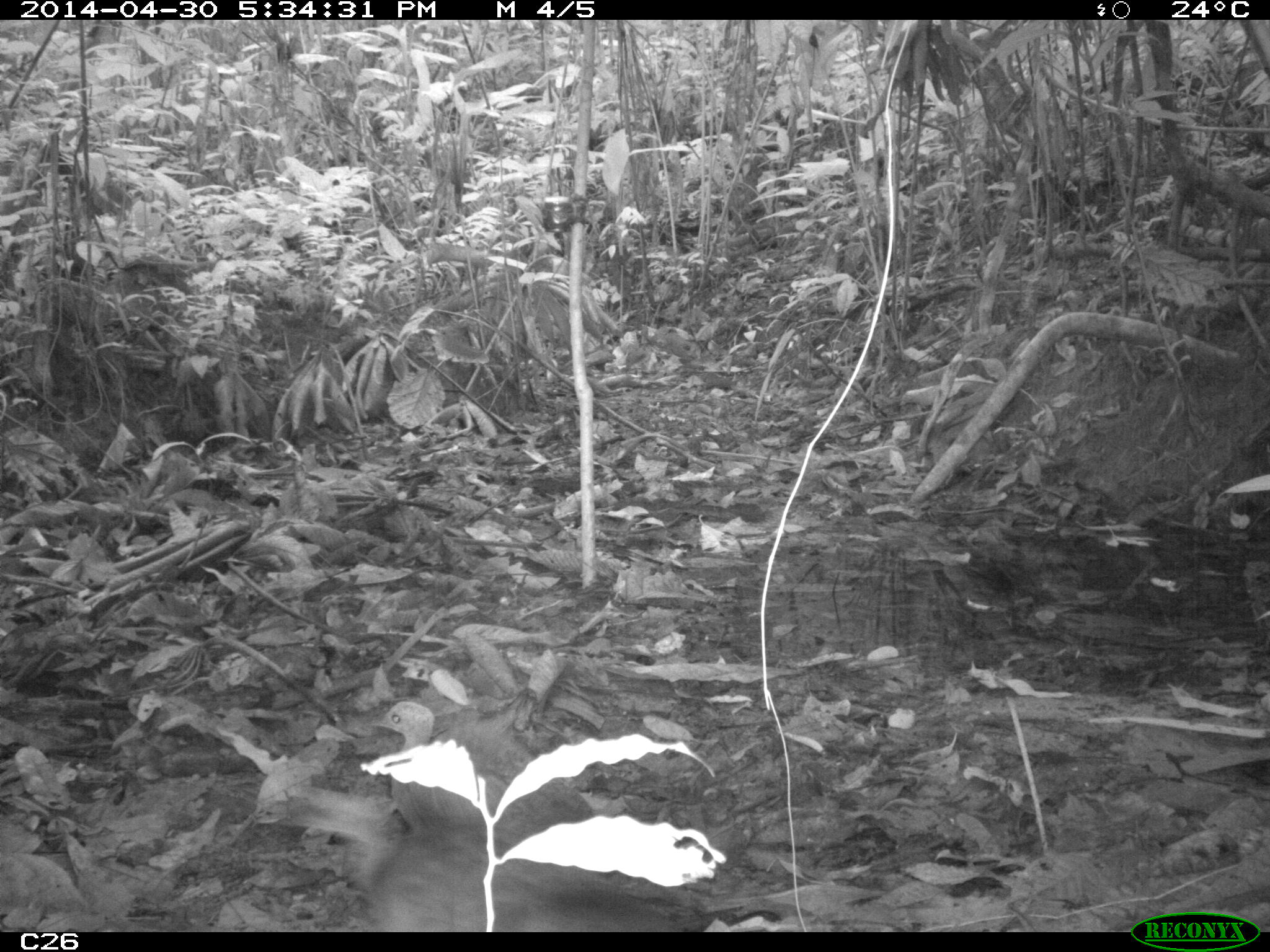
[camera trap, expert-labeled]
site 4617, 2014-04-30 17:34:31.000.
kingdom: Animalia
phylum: Chordata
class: Aves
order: Tinamiformes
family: Tinamidae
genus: Tinamus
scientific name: Tinamus major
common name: great tinamou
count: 1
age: adult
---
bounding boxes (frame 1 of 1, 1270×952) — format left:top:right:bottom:
tinamus major: 366:701:543:849